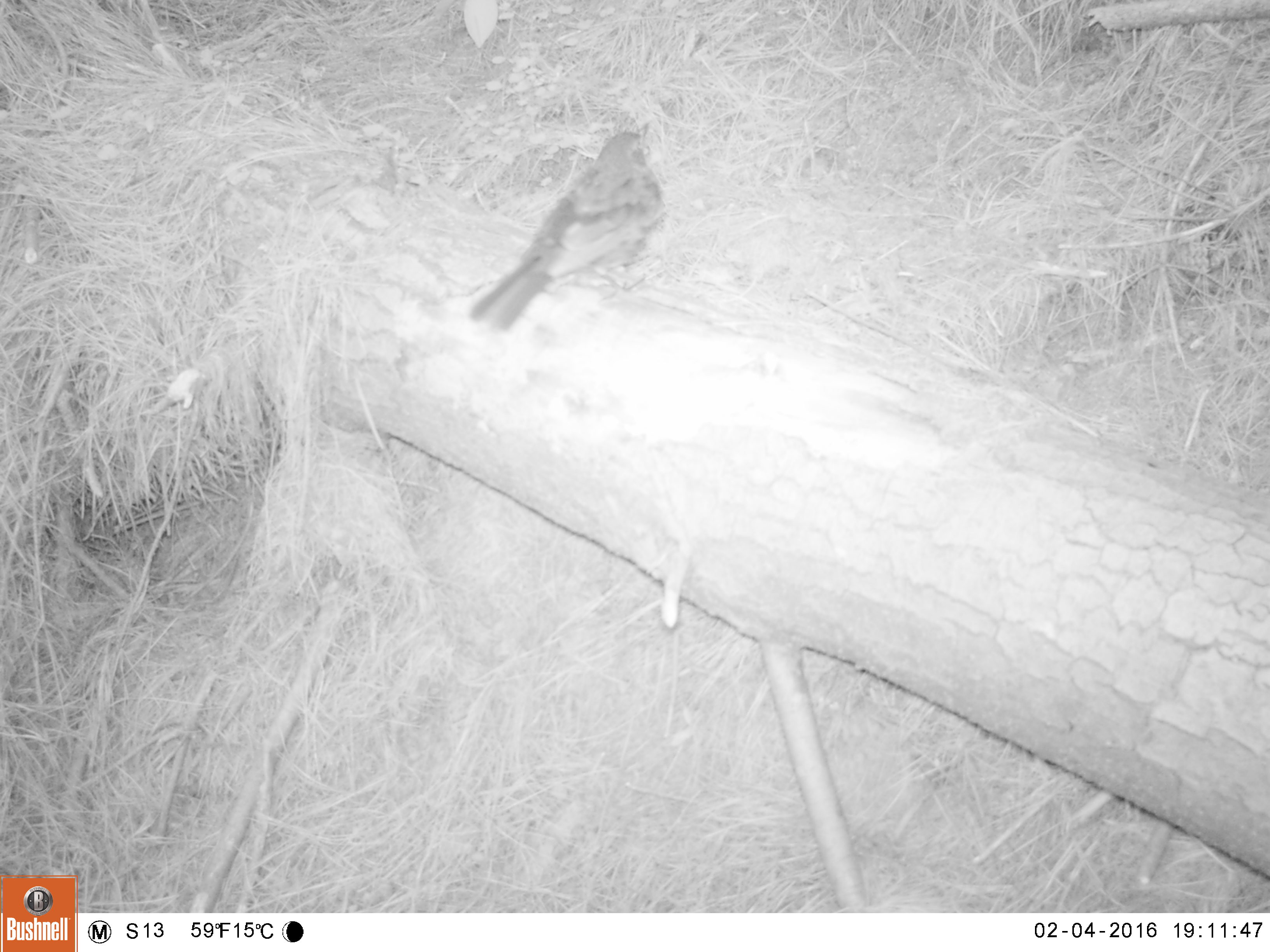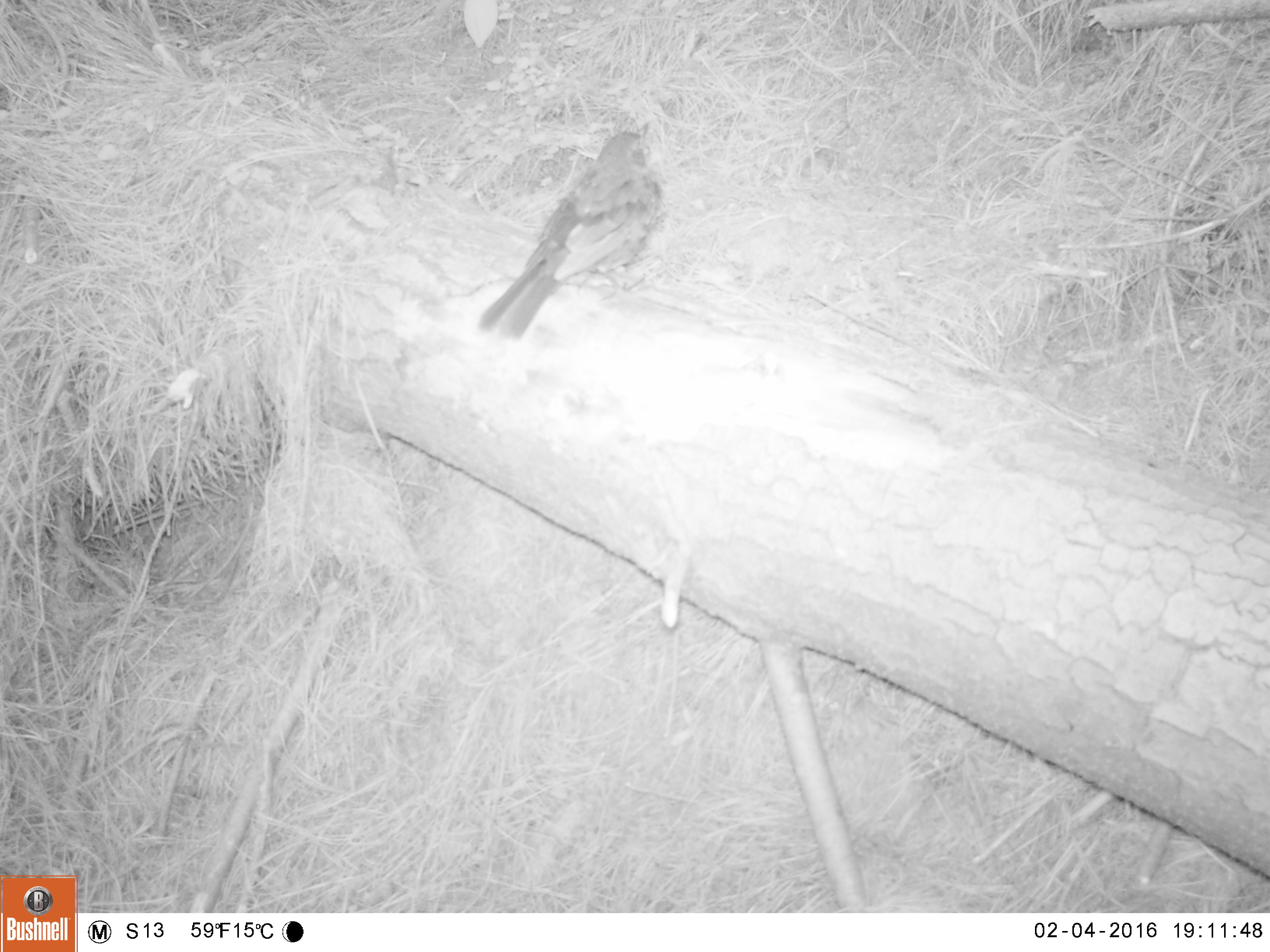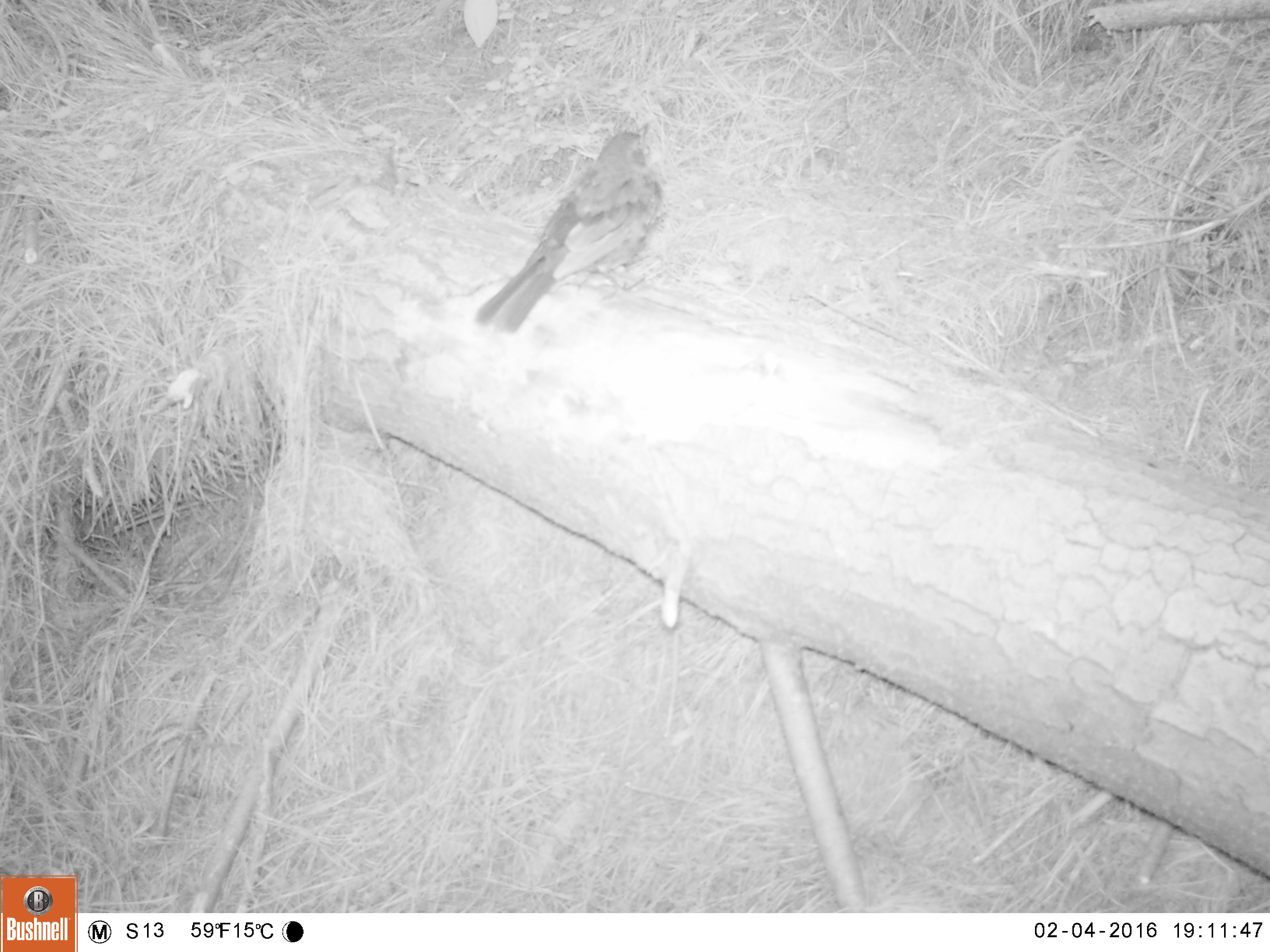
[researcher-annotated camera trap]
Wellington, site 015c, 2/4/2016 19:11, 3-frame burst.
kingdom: Animalia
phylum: Chordata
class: Aves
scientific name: Aves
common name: bird